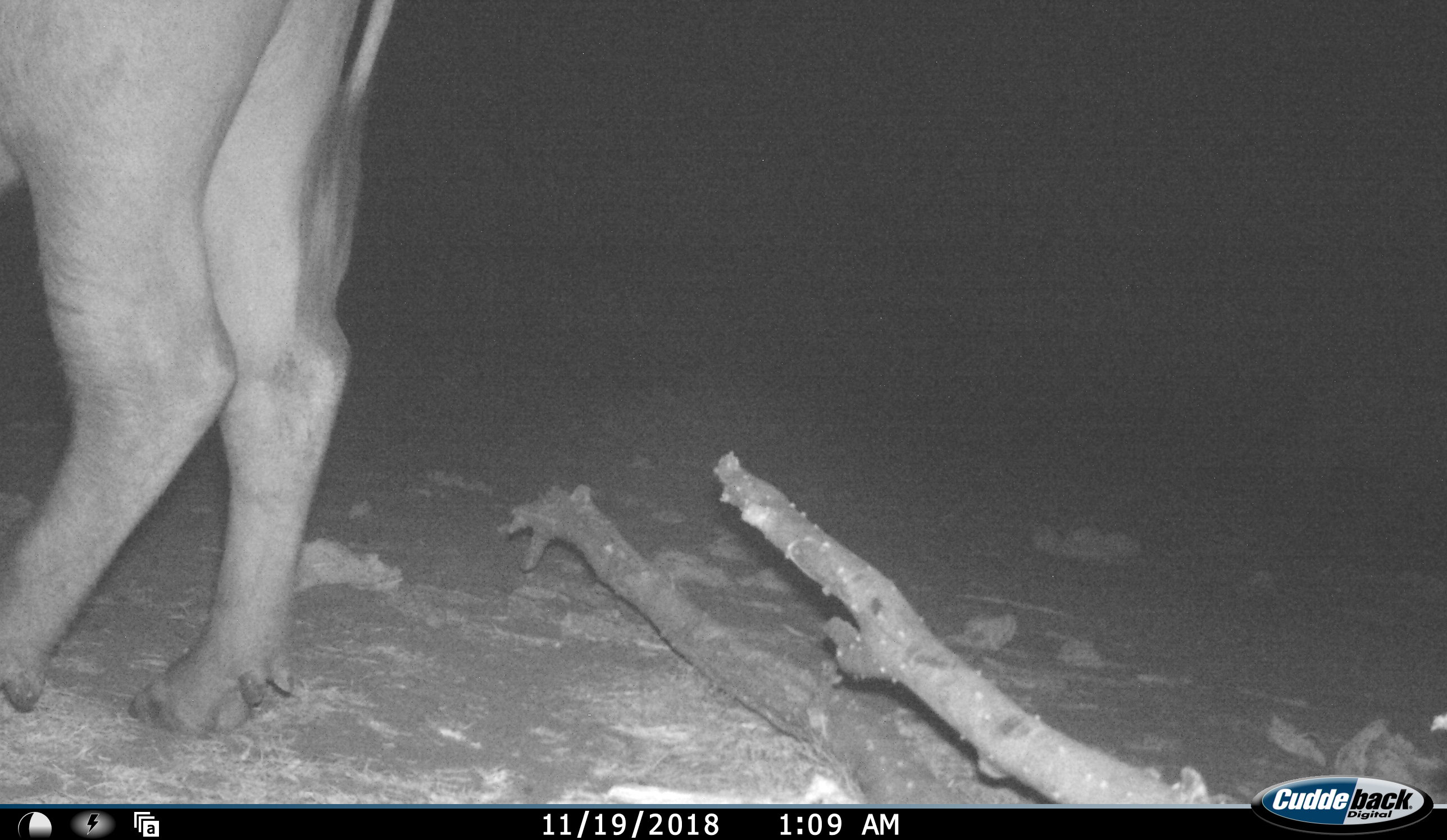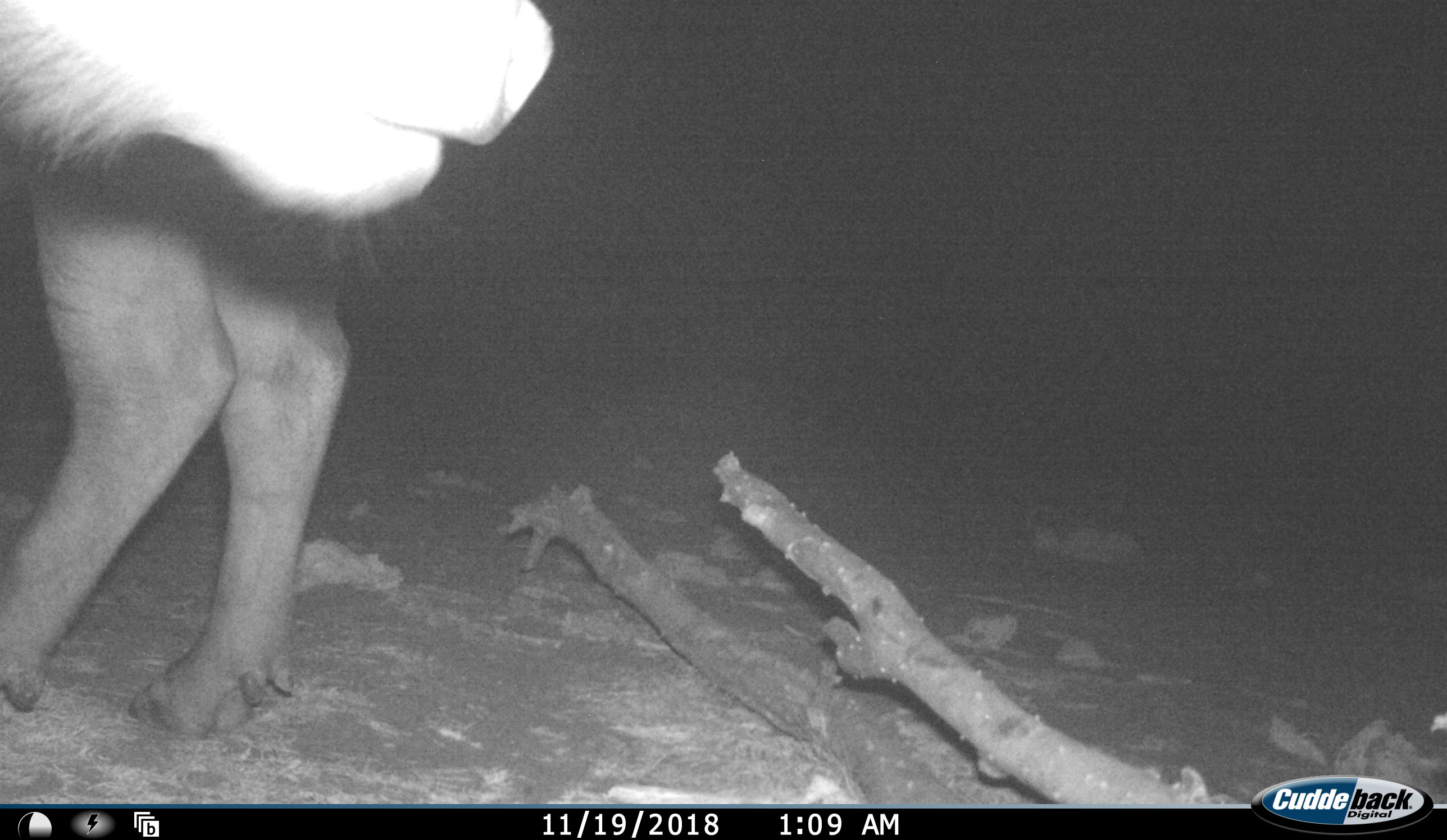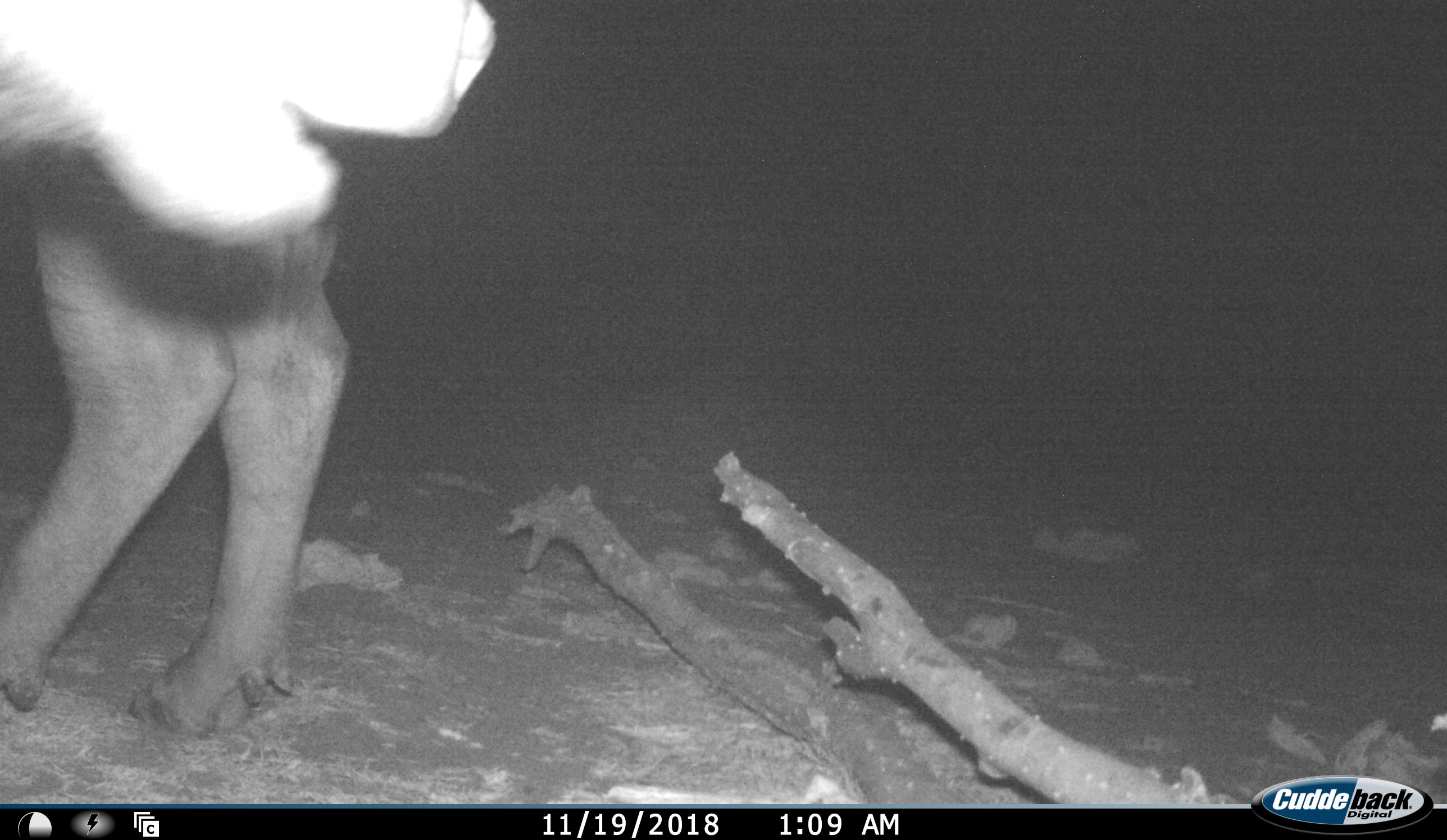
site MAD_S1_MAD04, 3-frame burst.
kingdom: Animalia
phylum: Chordata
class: Mammalia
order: Artiodactyla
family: Bovidae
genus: Syncerus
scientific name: Syncerus caffer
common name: african buffalo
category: buffalo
Buffalo (african buffalo) (Syncerus caffer), count 1. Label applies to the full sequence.